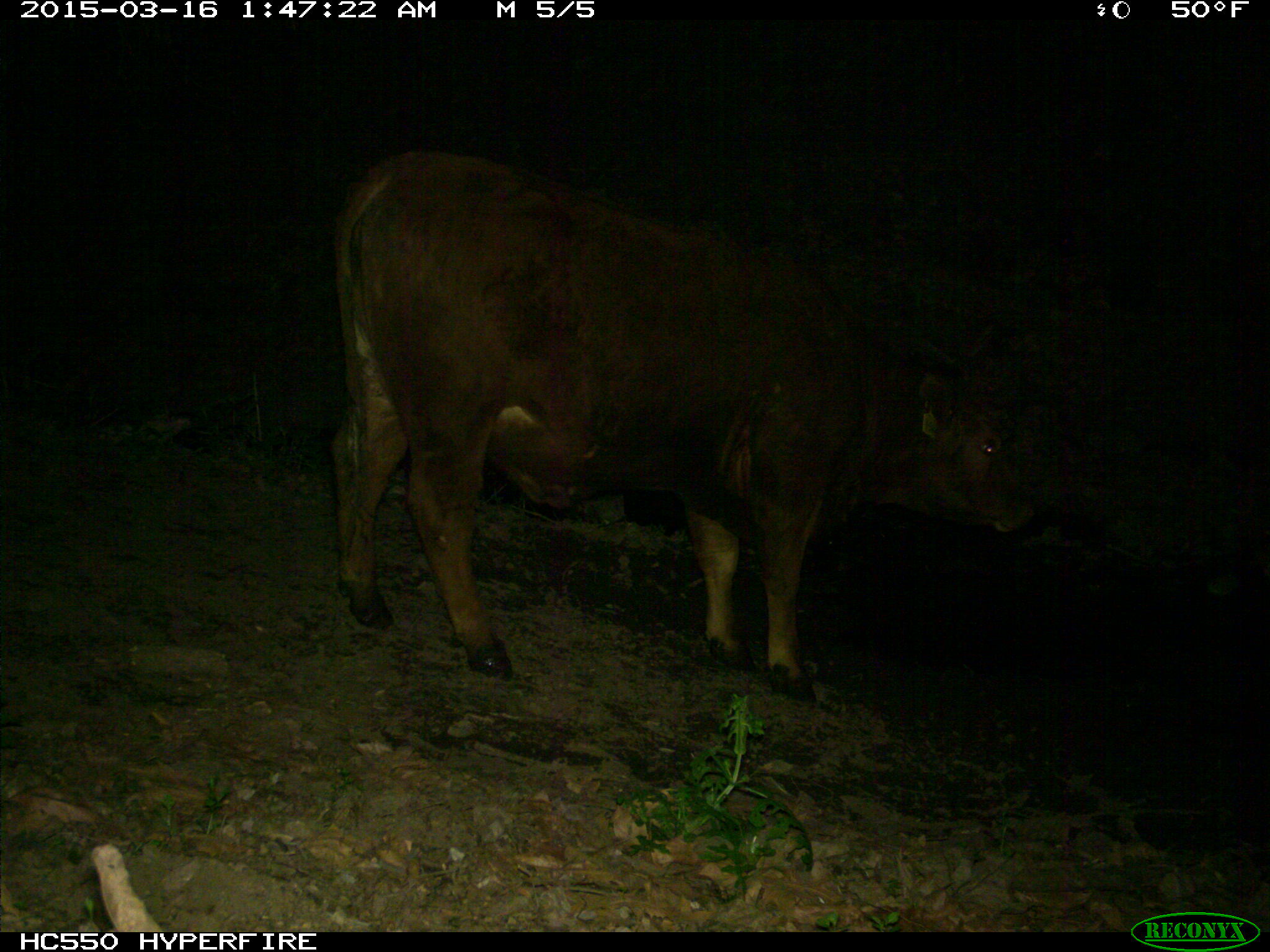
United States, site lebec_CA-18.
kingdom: Animalia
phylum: Chordata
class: Mammalia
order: Artiodactyla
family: Bovidae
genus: Bos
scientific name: Bos taurus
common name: domestic cow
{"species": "Bos taurus (domestic cow)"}